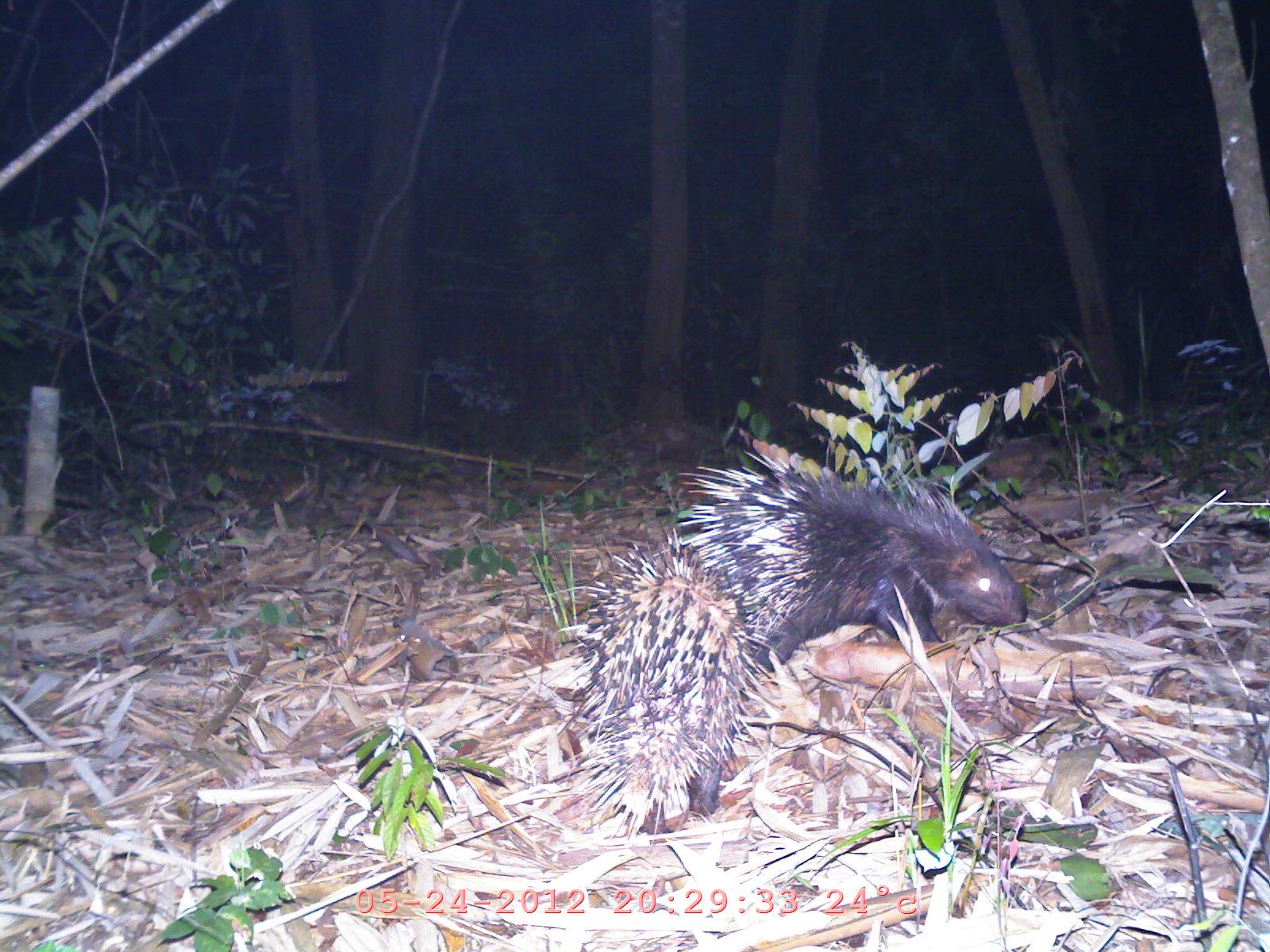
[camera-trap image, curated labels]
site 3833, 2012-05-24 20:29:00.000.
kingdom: Animalia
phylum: Chordata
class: Mammalia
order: Rodentia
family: Hystricidae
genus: Hystrix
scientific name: Hystrix brachyura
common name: east asian porcupine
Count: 2.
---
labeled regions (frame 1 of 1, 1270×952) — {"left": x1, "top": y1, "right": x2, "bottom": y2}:
hystrix brachyura: {"left": 665, "top": 445, "right": 1028, "bottom": 677}; {"left": 531, "top": 521, "right": 785, "bottom": 850}